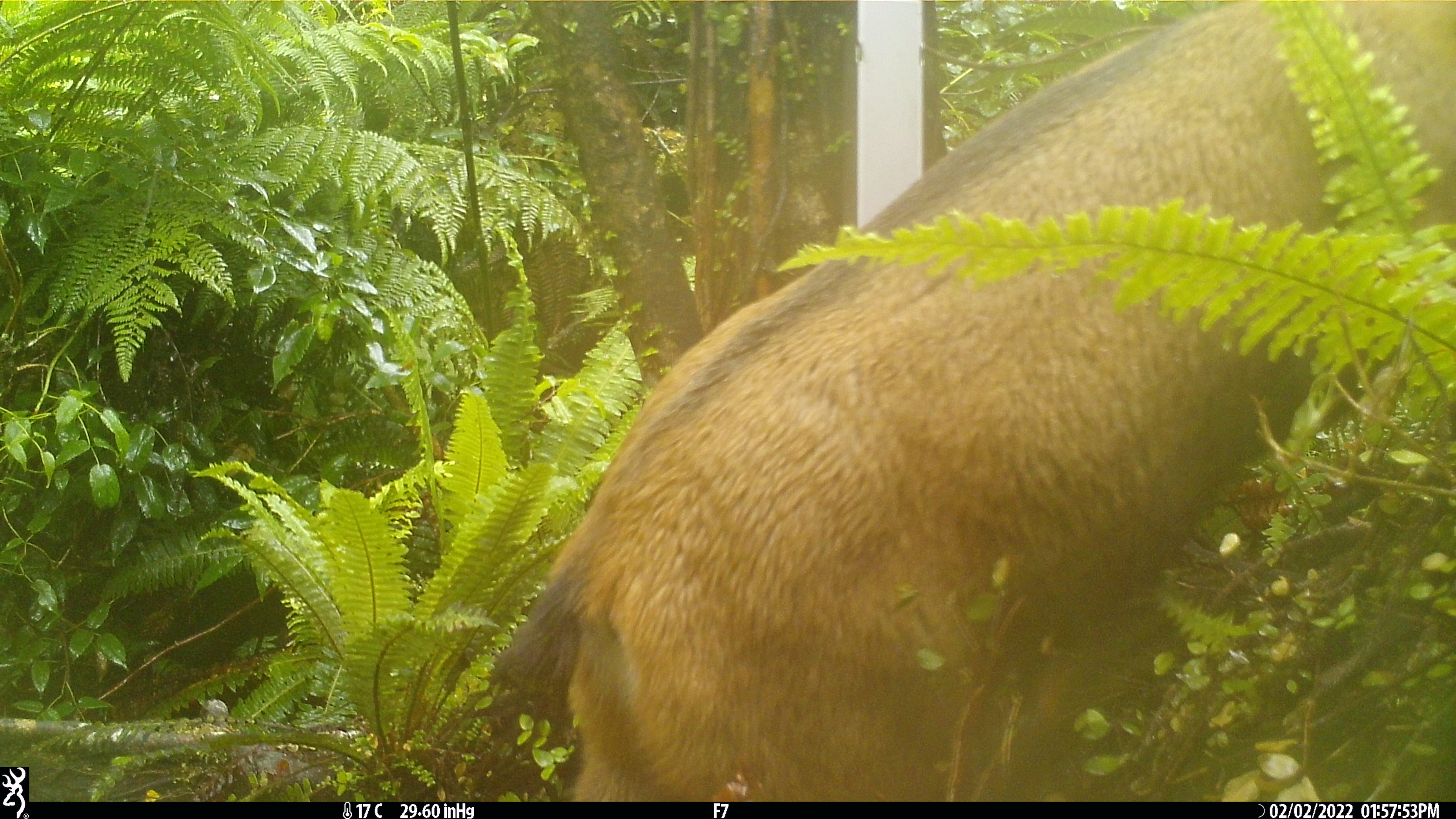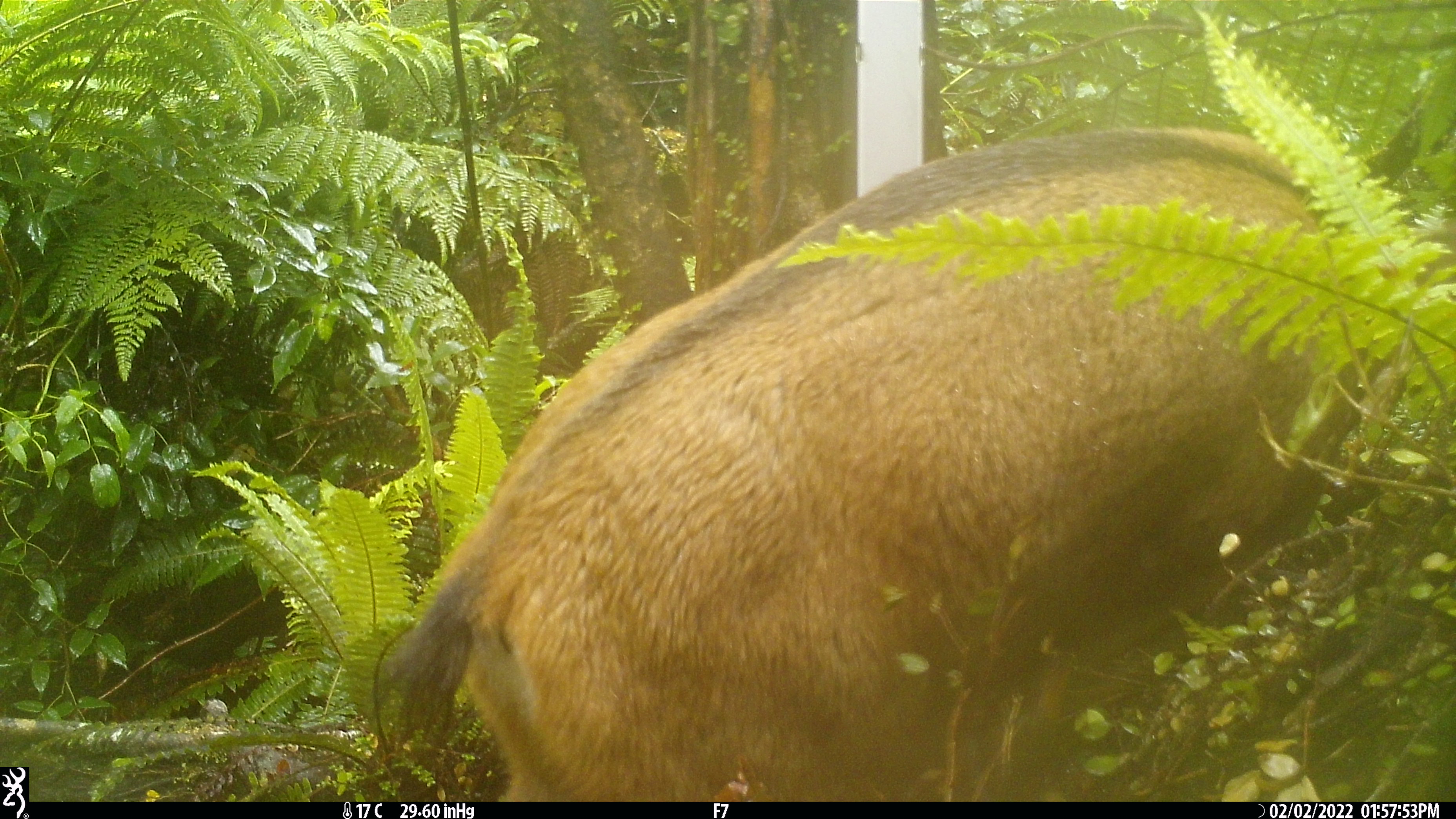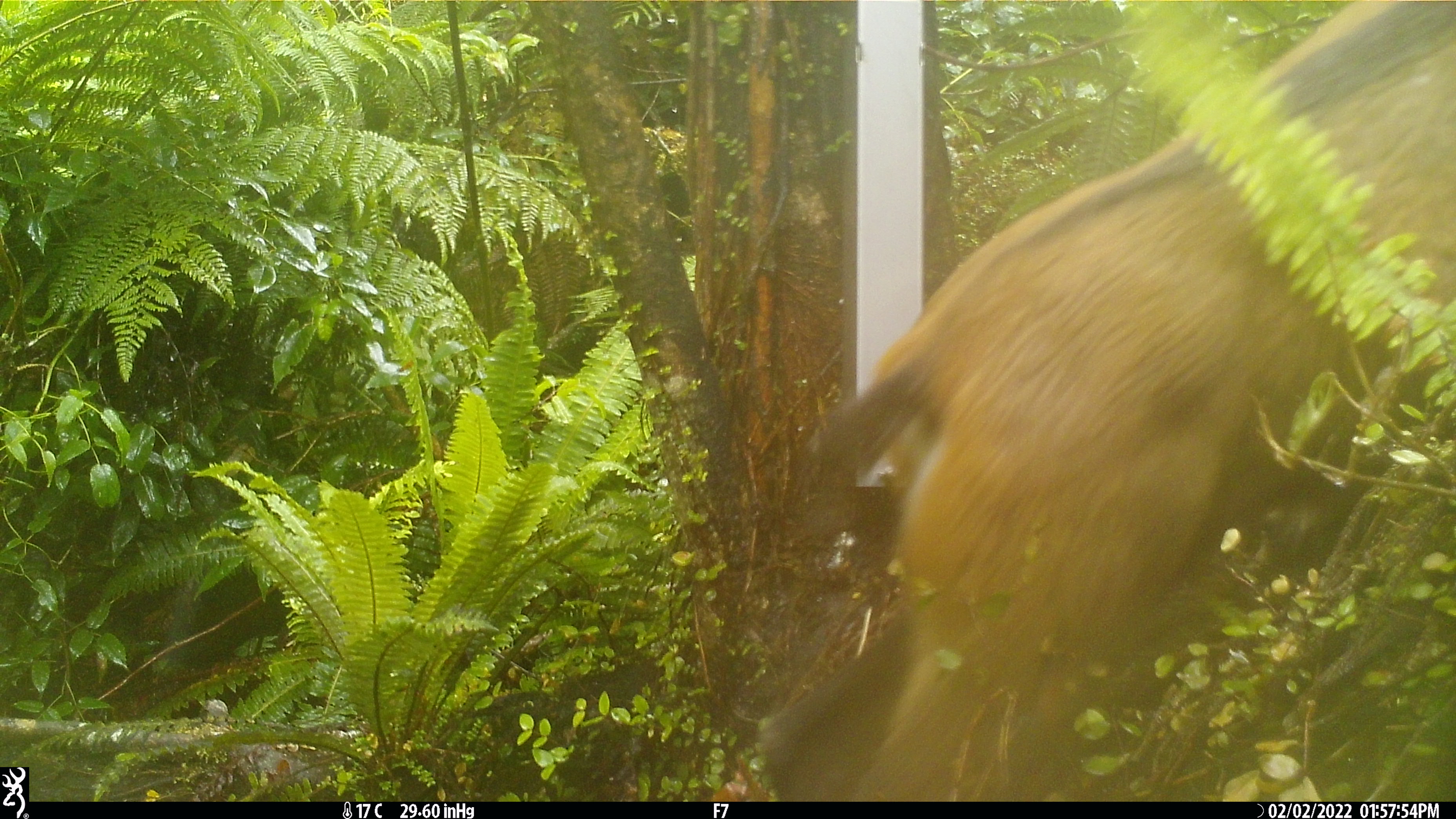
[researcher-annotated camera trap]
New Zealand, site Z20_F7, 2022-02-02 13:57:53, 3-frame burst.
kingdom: Animalia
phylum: Chordata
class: Mammalia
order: Artiodactyla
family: Bovidae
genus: Rupicapra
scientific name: Rupicapra rupicapra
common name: alpine chamois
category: chamois